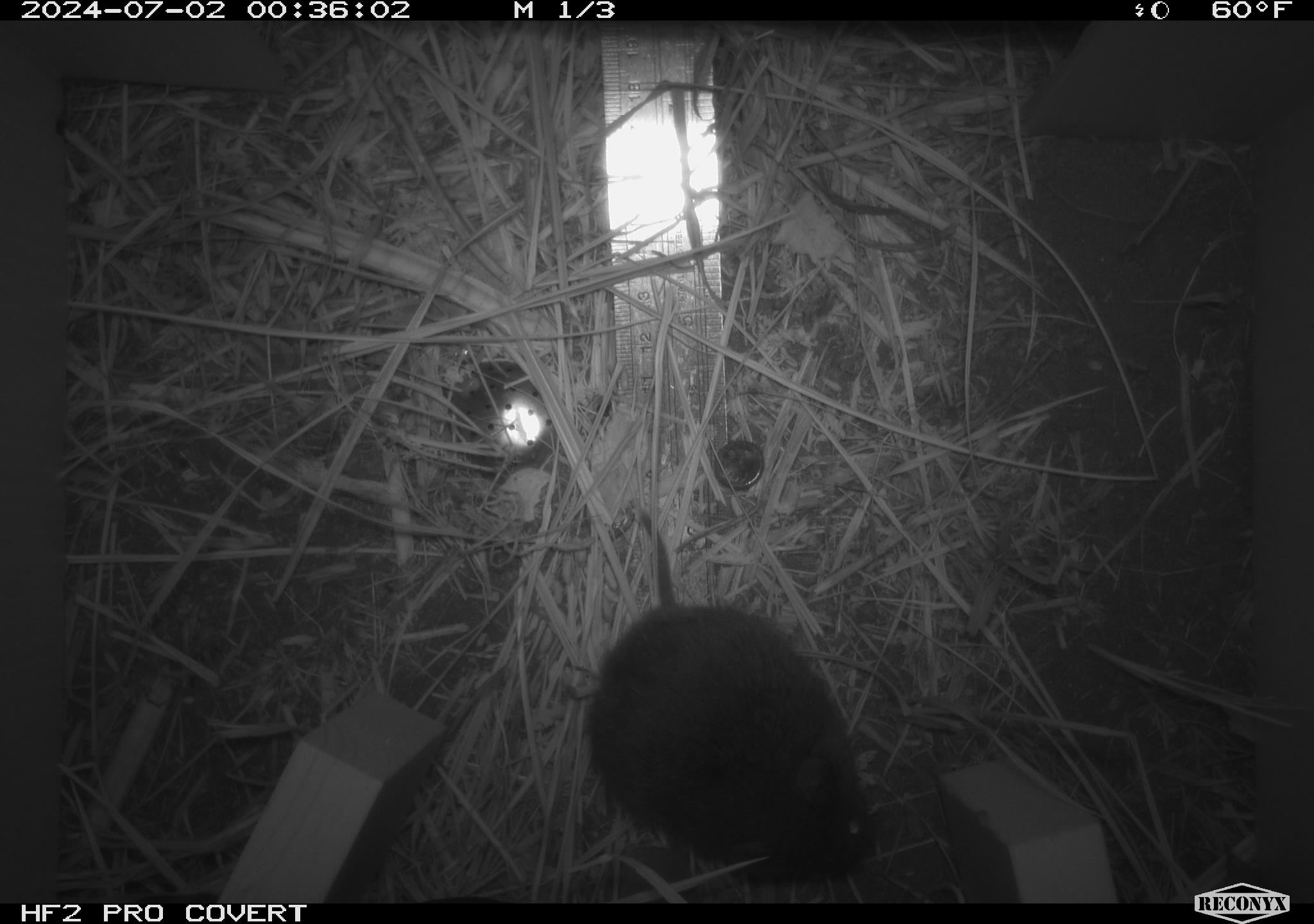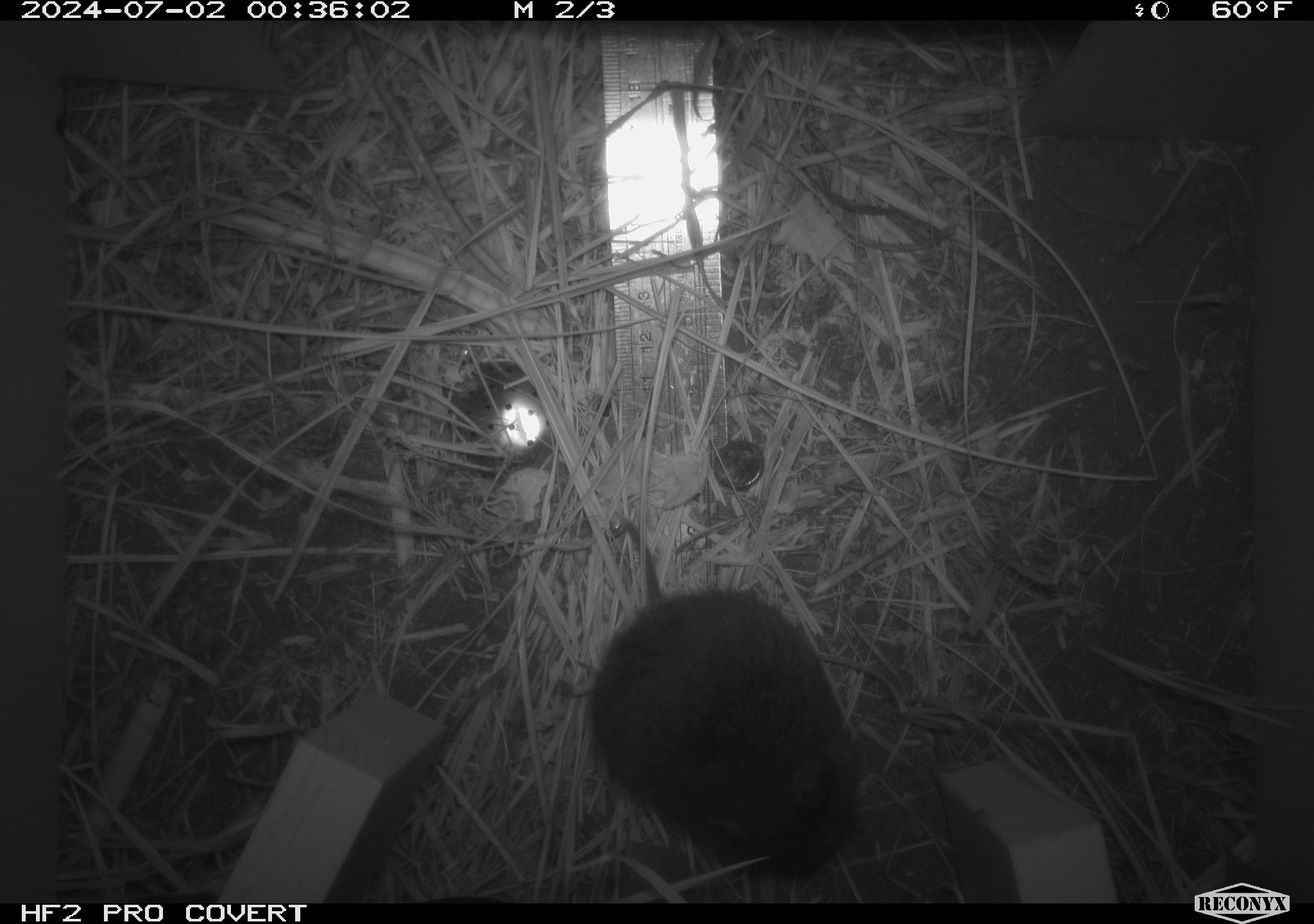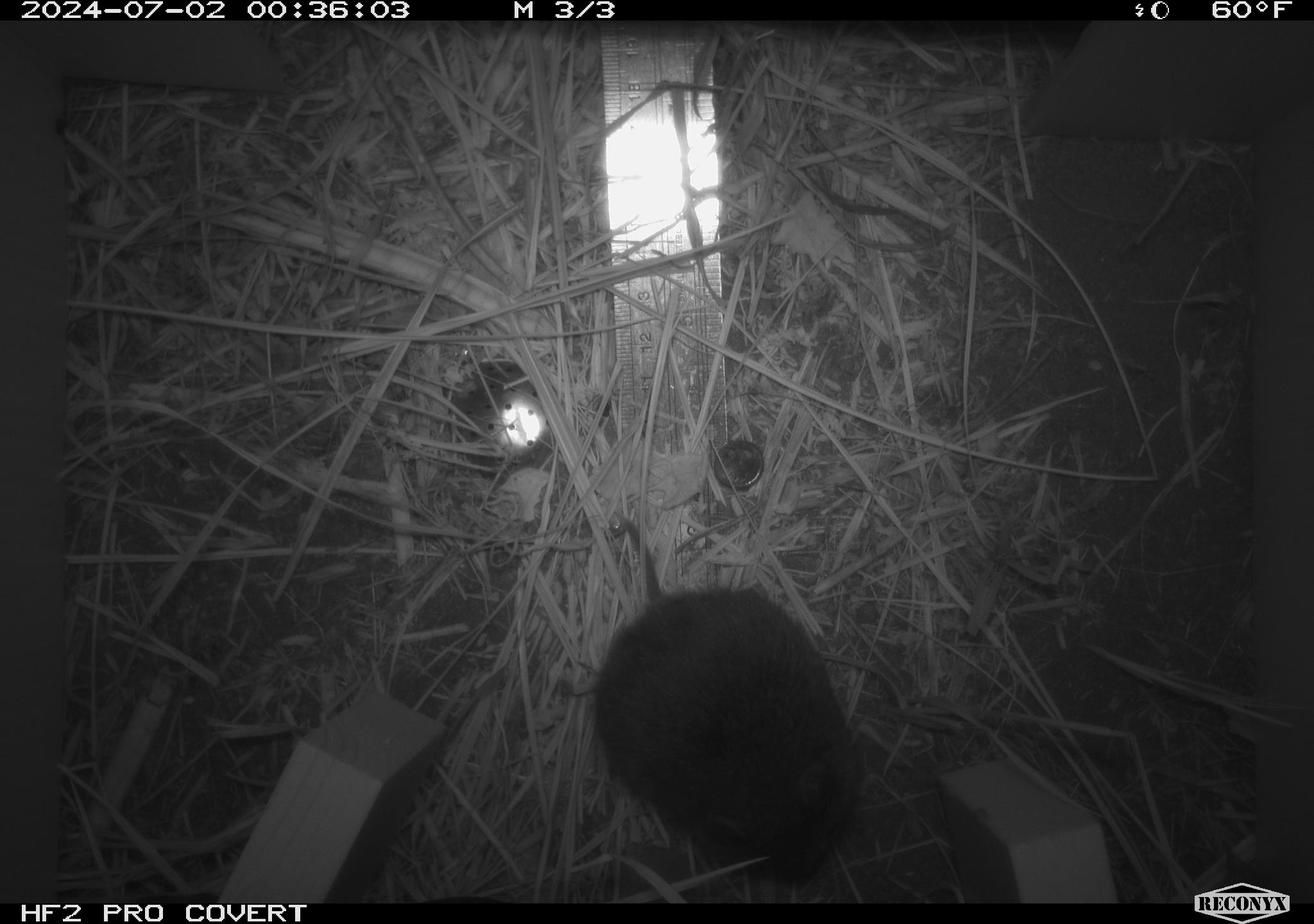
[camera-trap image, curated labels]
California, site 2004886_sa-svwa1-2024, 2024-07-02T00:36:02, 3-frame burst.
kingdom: Animalia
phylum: Chordata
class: Mammalia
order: Rodentia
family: Cricetidae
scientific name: Arvicolinae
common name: voles, lemmings, and muskrats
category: arvicolinae subfamily